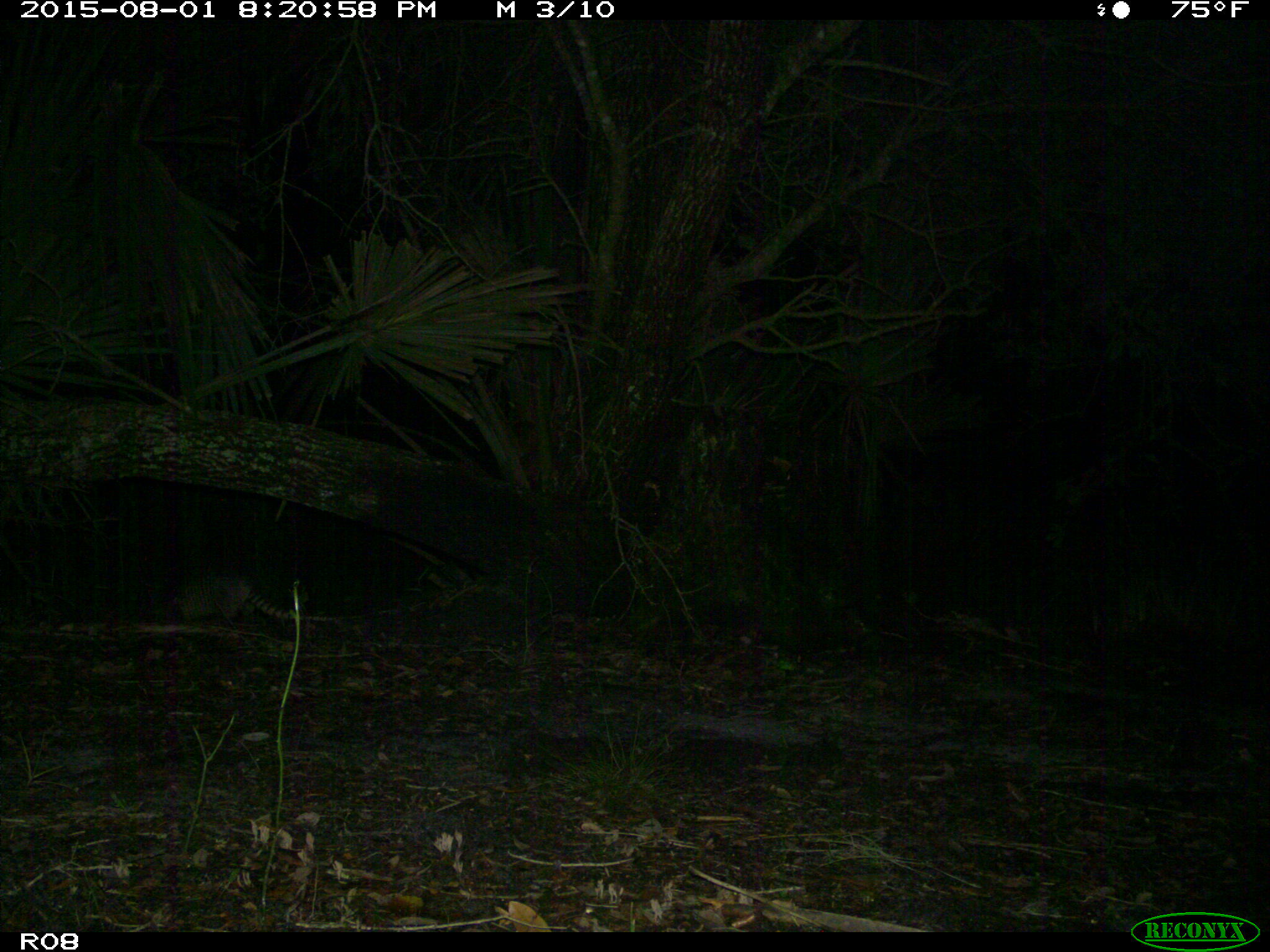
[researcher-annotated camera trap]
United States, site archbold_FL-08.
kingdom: Animalia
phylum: Chordata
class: Mammalia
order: Cingulata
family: Dasypodidae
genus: Dasypus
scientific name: Dasypus novemcinctus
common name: nine-banded armadillo